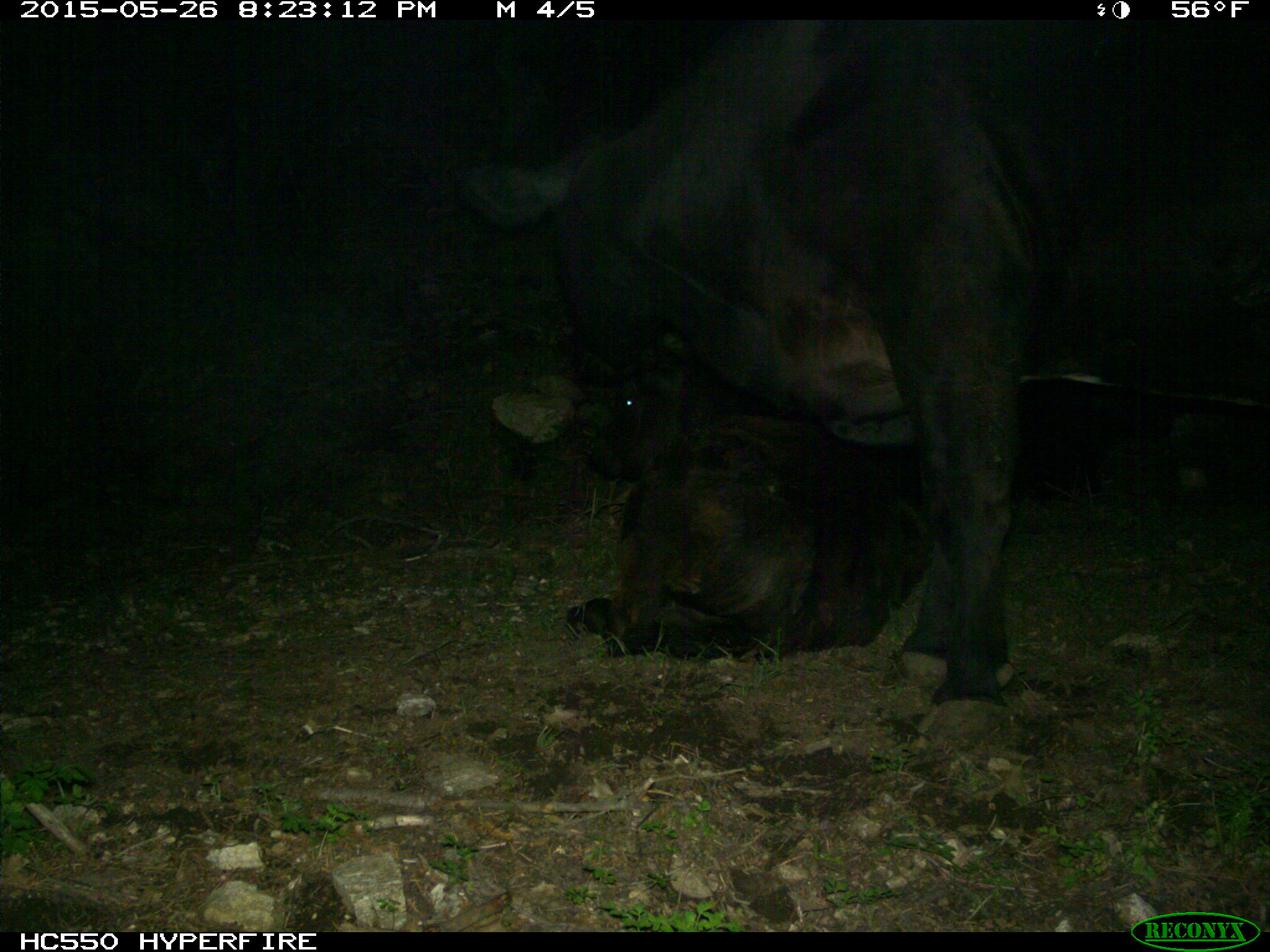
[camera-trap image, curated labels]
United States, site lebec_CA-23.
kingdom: Animalia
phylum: Chordata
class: Mammalia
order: Artiodactyla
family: Bovidae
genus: Bos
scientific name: Bos taurus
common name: domestic cow